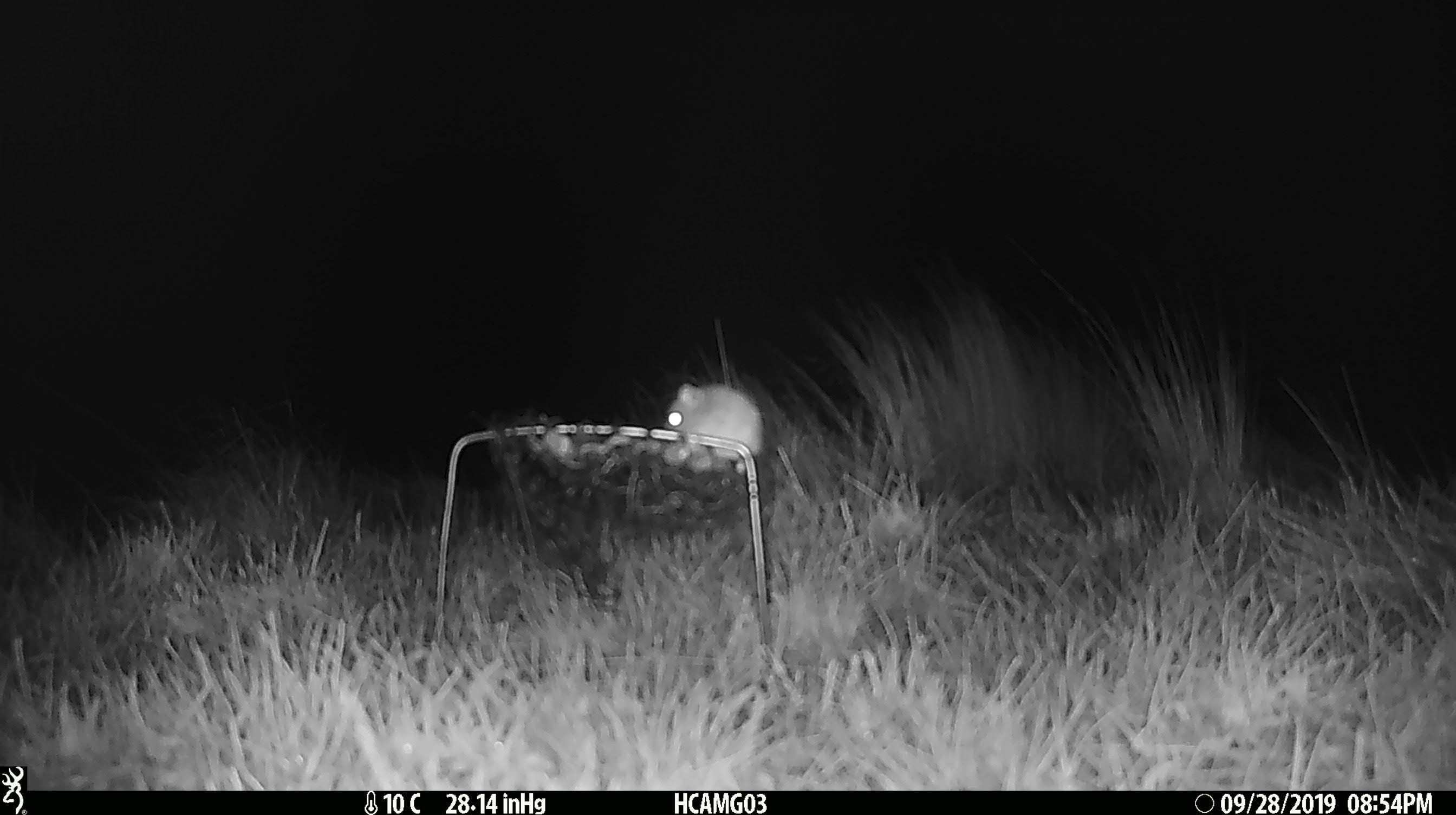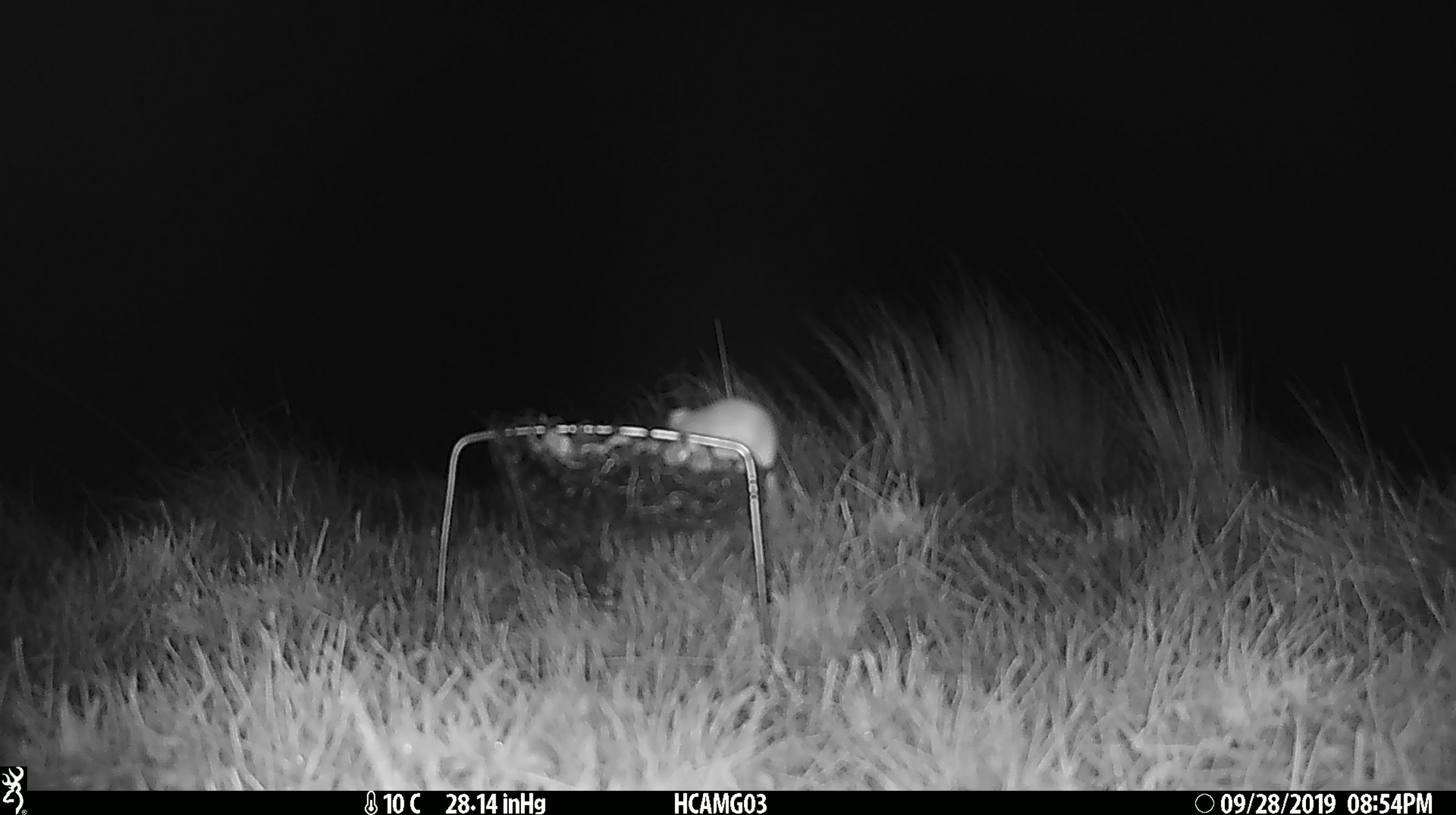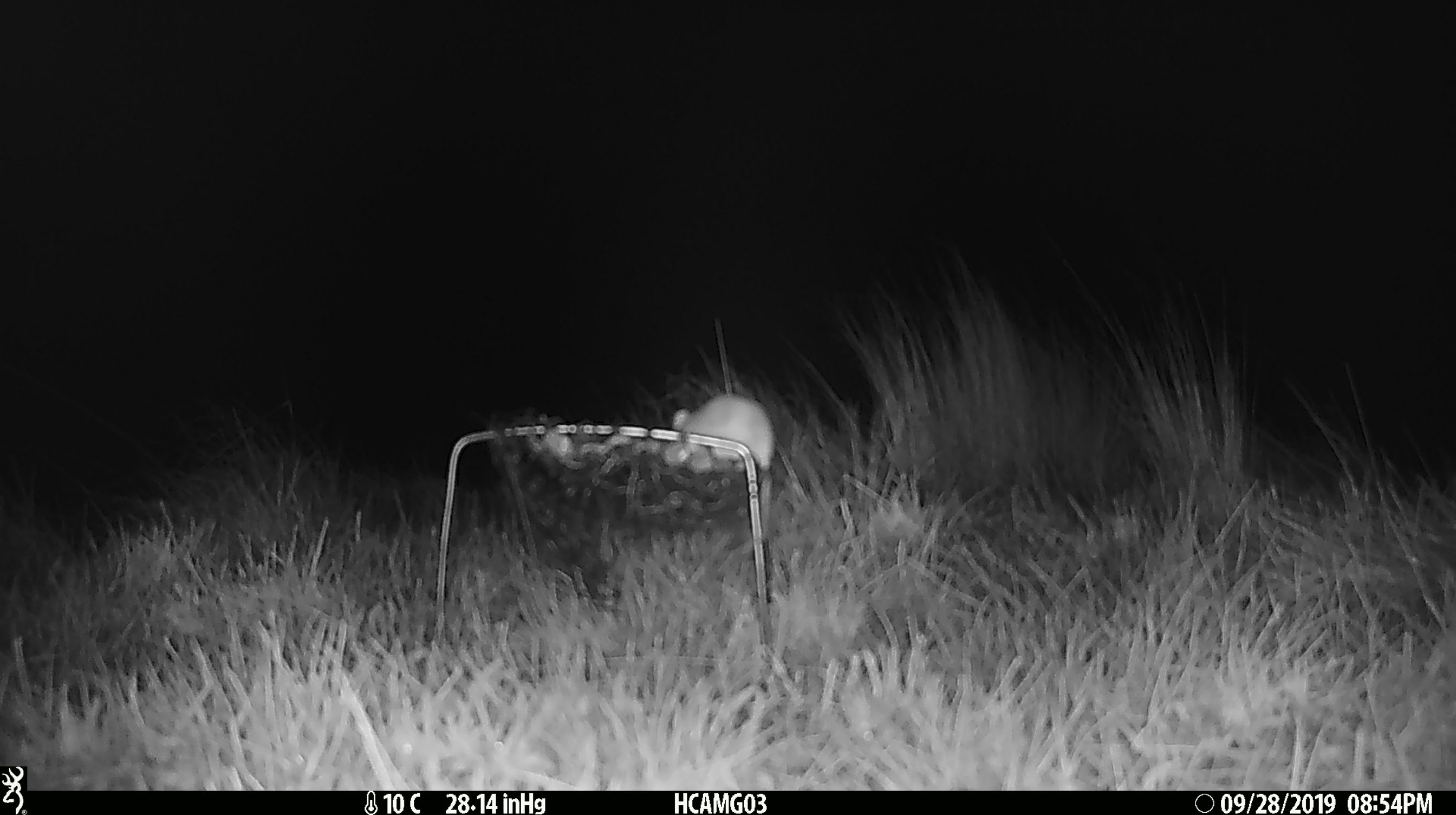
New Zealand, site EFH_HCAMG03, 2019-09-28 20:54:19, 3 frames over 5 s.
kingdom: Animalia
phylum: Chordata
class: Mammalia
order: Rodentia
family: Muridae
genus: Mus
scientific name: Mus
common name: mouse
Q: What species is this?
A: Mouse (Mus).